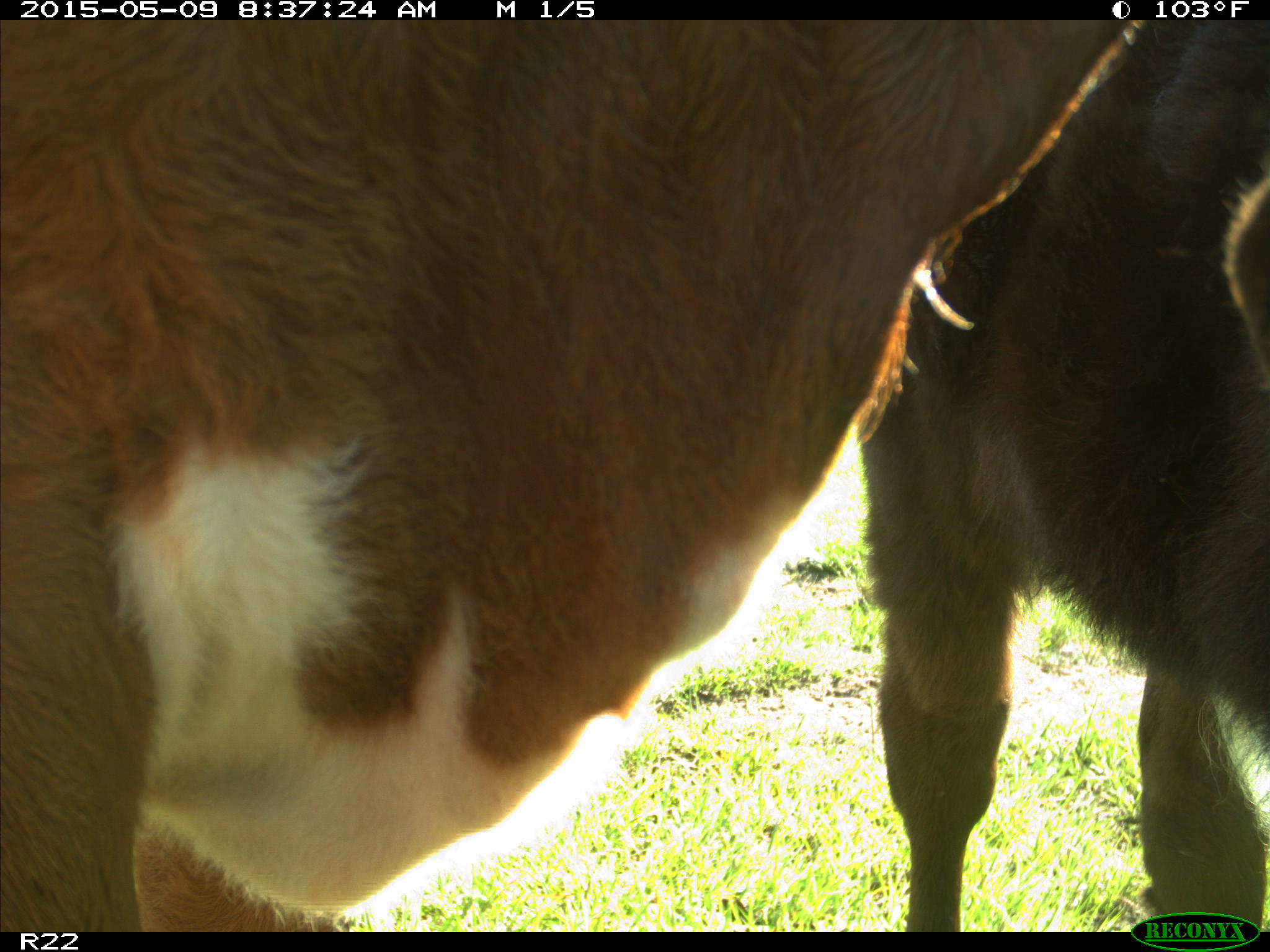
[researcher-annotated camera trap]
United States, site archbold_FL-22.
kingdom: Animalia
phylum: Chordata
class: Mammalia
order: Artiodactyla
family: Bovidae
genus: Bos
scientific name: Bos taurus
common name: domestic cow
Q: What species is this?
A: Bos taurus (domestic cow).